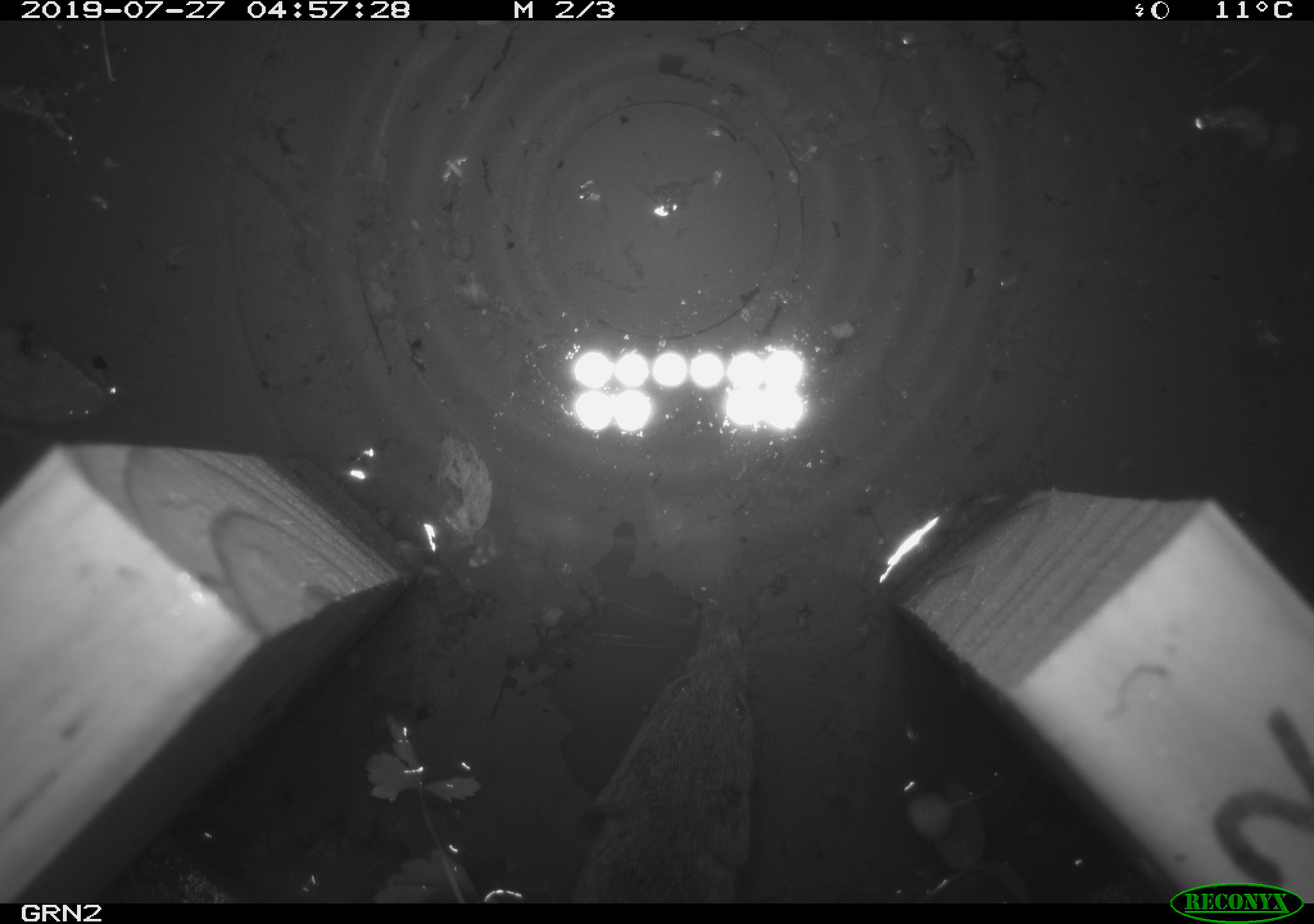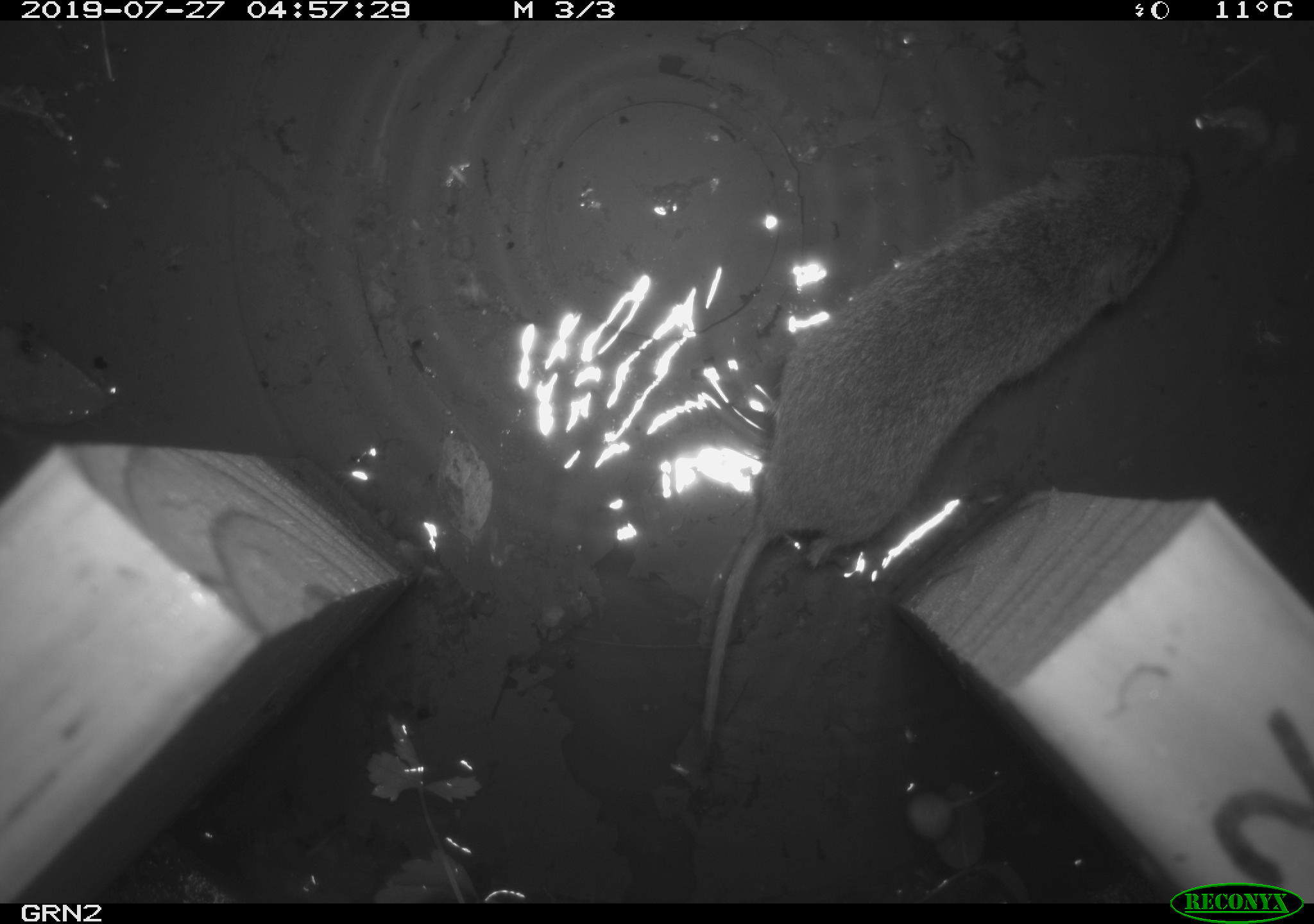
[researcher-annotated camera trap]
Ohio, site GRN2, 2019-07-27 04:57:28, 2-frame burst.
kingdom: Animalia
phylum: Chordata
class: Mammalia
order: Rodentia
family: Cricetidae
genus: Microtus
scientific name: Microtus pennsylvanicus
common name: meadow vole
Meadow vole (Microtus pennsylvanicus).